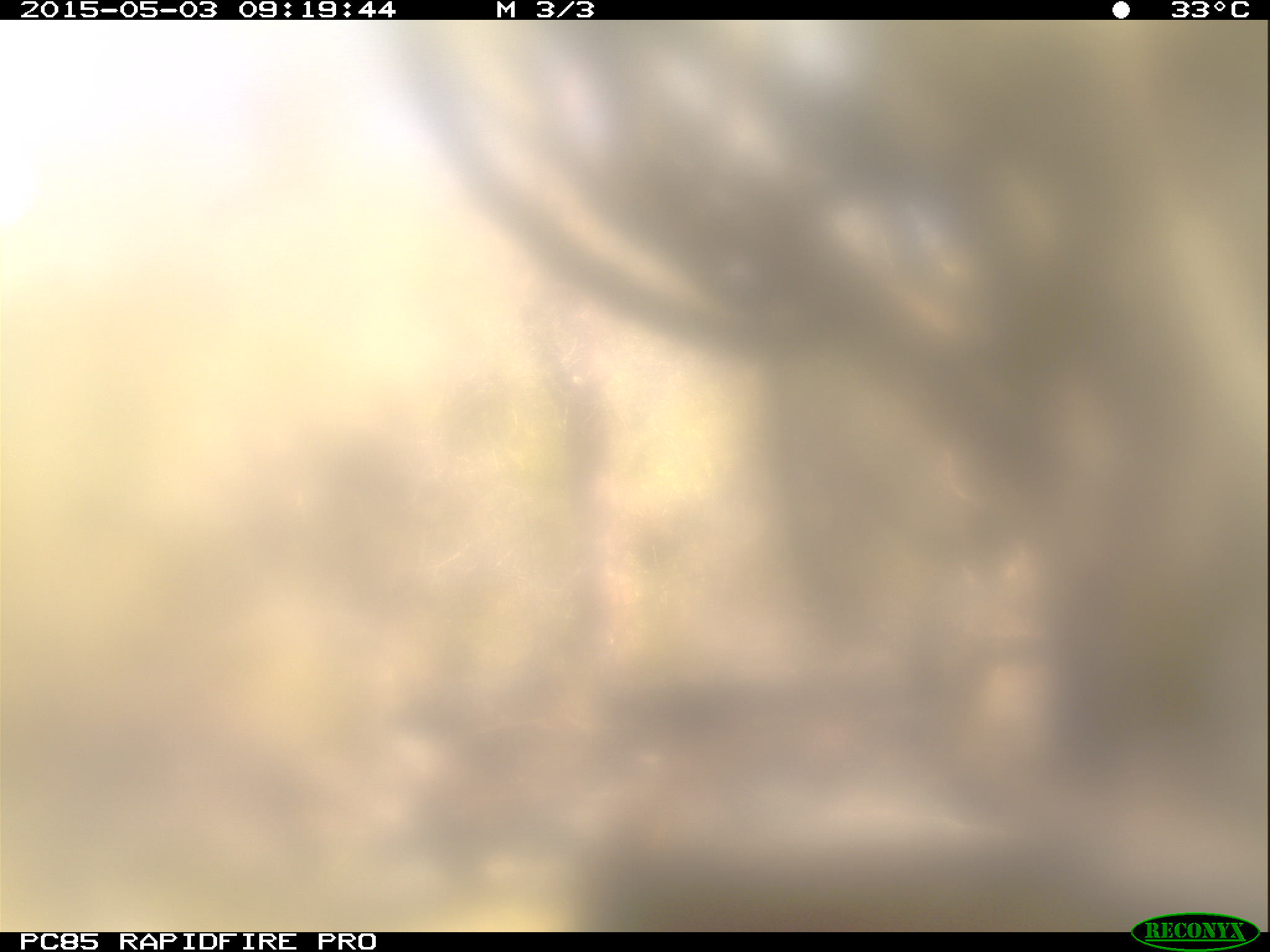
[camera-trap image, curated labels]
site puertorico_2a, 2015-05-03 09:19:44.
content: unidentified animal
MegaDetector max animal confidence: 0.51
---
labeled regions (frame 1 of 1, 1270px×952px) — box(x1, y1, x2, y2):
unknown: box(516, 749, 1258, 909)